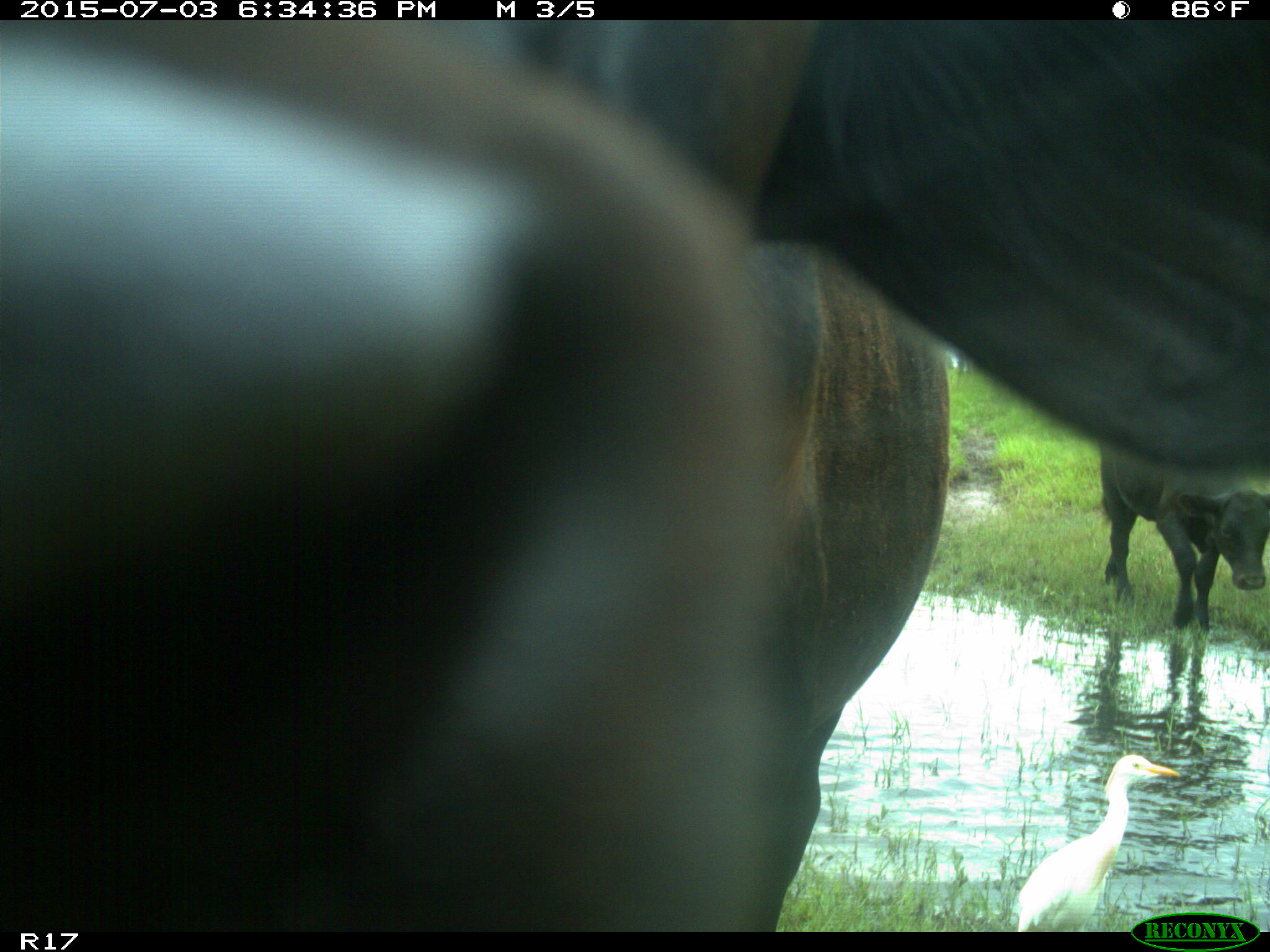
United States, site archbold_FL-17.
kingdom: Animalia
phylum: Chordata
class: Mammalia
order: Artiodactyla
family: Bovidae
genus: Bos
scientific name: Bos taurus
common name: domestic cow